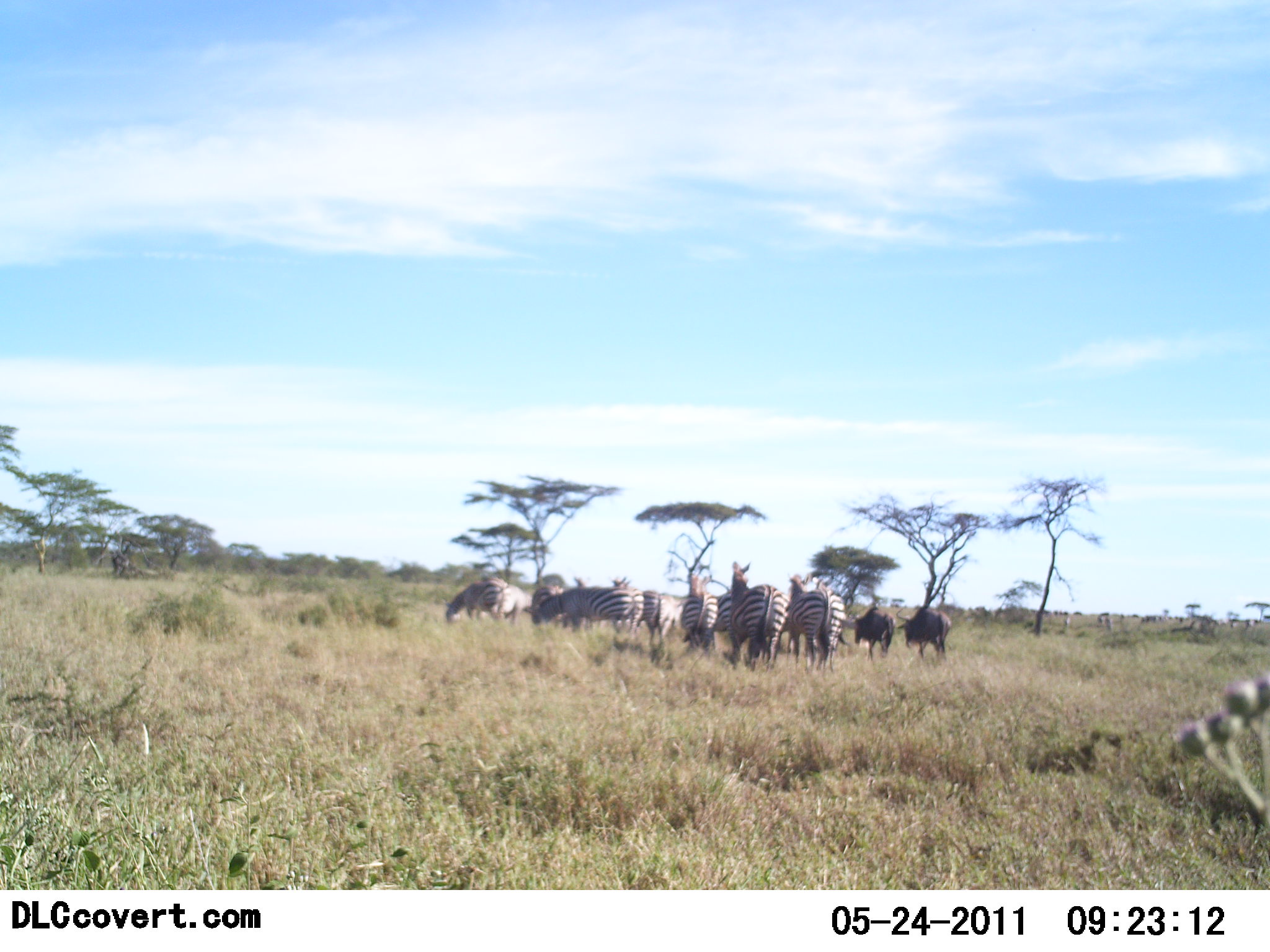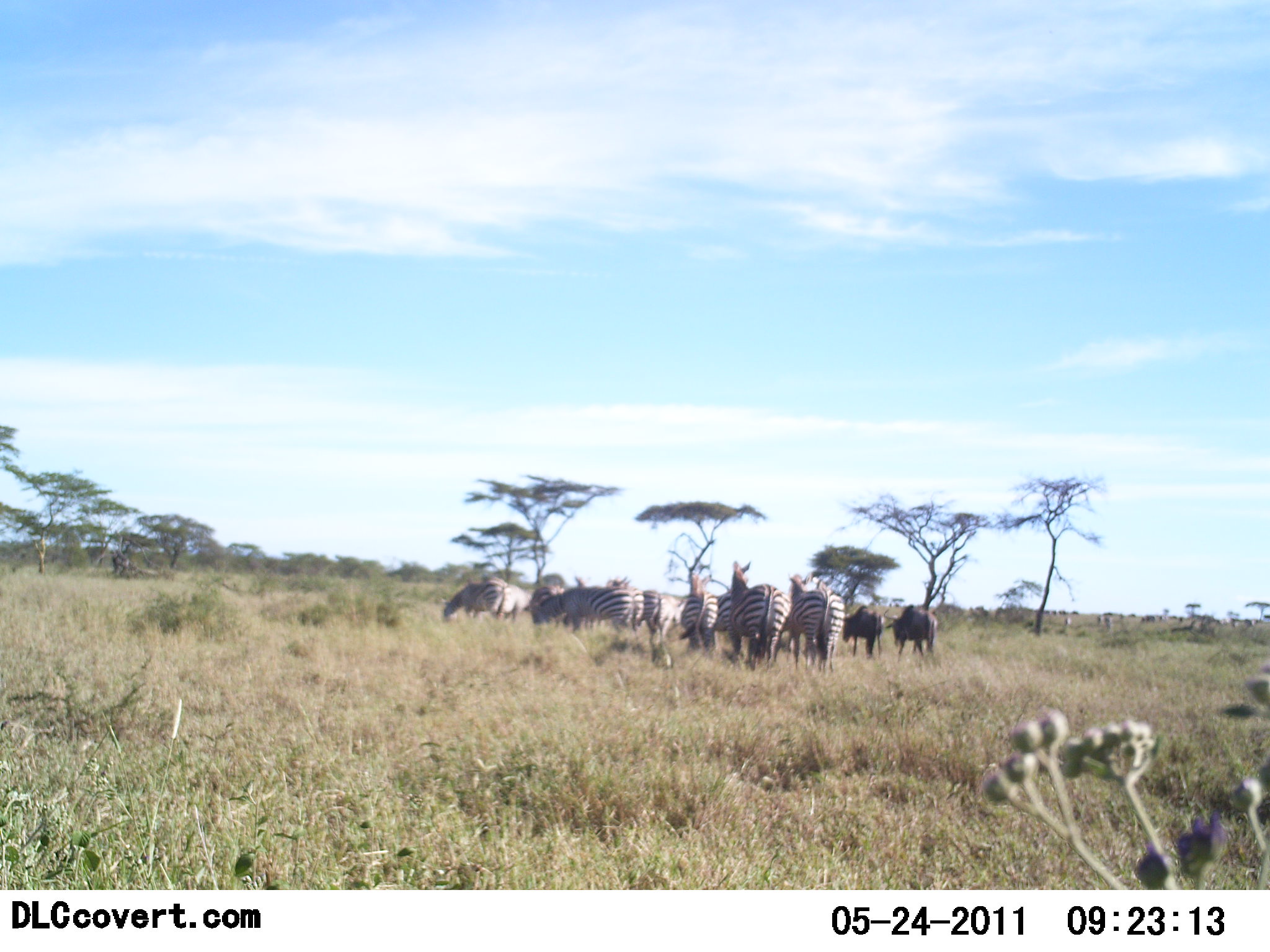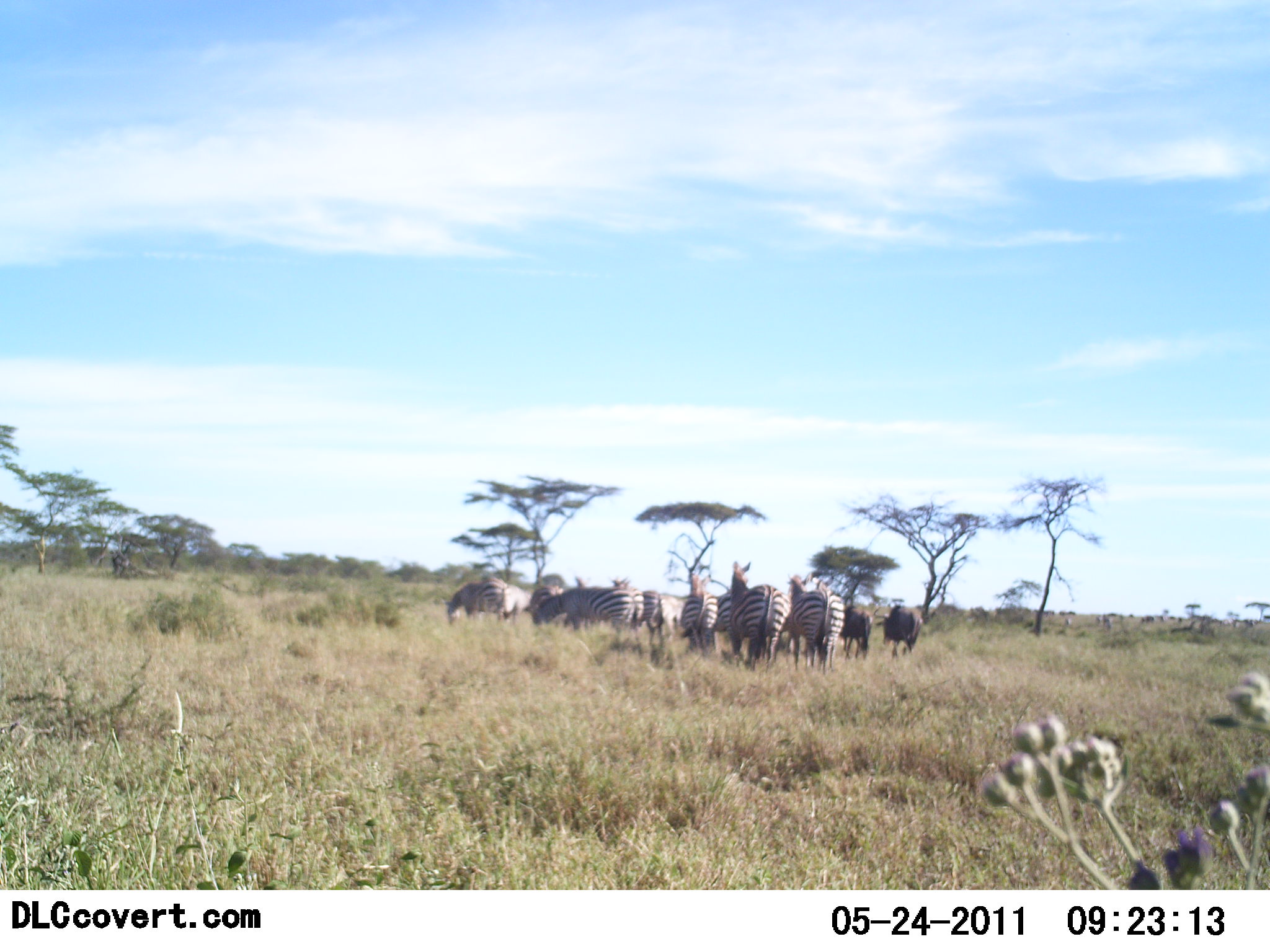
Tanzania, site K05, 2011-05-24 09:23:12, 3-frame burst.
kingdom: Animalia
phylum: Chordata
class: Mammalia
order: Artiodactyla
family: Bovidae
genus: Connochaetes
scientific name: Connochaetes taurinus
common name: blue wildebeest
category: wildebeest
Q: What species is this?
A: Wildebeest (blue wildebeest) (Connochaetes taurinus).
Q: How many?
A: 2.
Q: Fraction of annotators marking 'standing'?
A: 31%.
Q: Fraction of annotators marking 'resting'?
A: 0%.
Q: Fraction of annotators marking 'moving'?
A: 77%.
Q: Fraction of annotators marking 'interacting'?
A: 8%.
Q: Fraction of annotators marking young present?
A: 0%.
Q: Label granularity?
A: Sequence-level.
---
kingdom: Animalia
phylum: Chordata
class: Mammalia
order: Perissodactyla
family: Equidae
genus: Equus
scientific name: Equus quagga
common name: plains zebra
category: zebra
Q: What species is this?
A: Zebra (plains zebra) (Equus quagga).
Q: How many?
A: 10.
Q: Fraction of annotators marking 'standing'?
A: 58%.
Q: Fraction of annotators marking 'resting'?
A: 5%.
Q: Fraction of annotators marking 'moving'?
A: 42%.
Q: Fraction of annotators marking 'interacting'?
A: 5%.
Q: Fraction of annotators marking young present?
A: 0%.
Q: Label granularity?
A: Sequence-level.